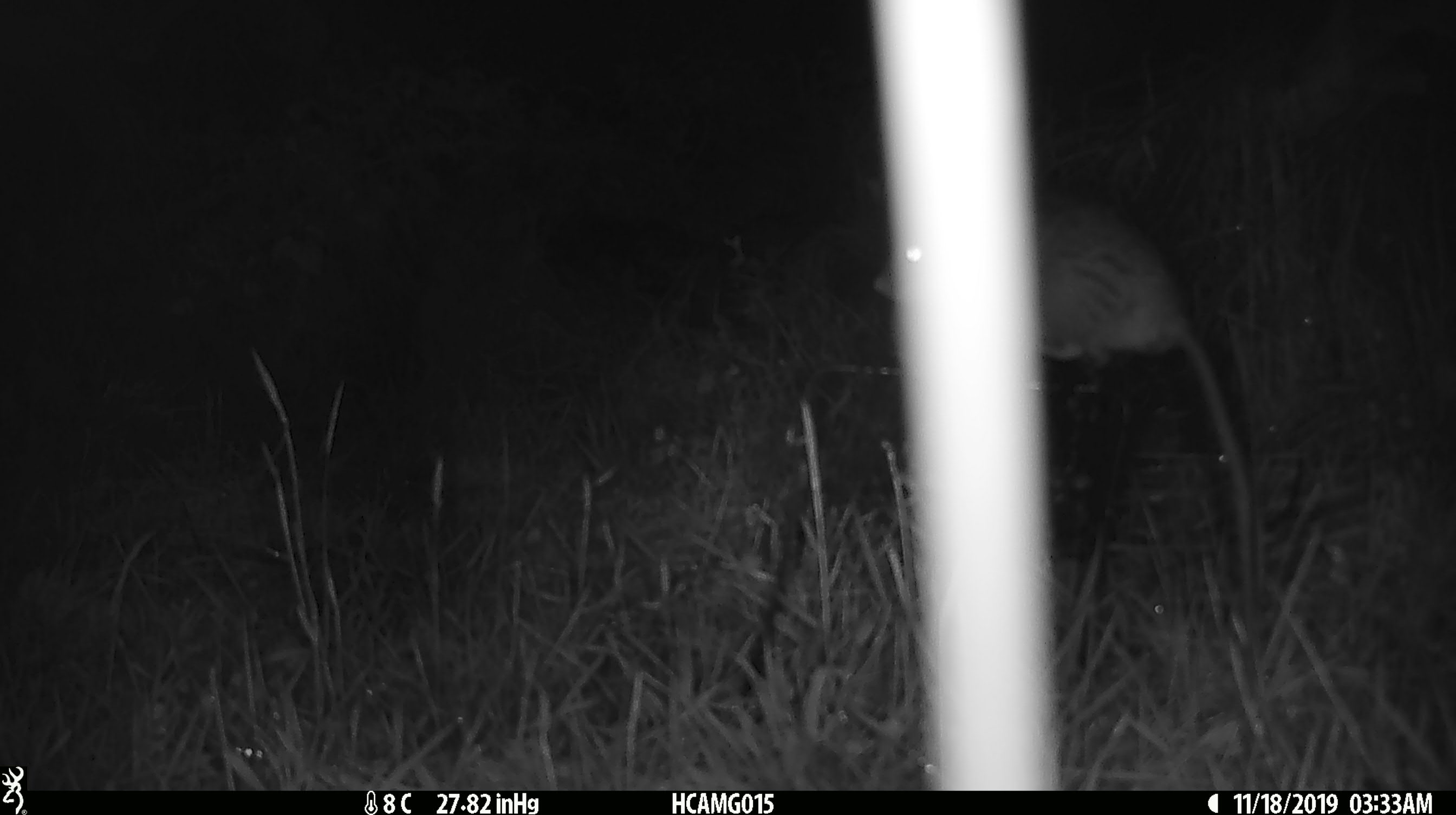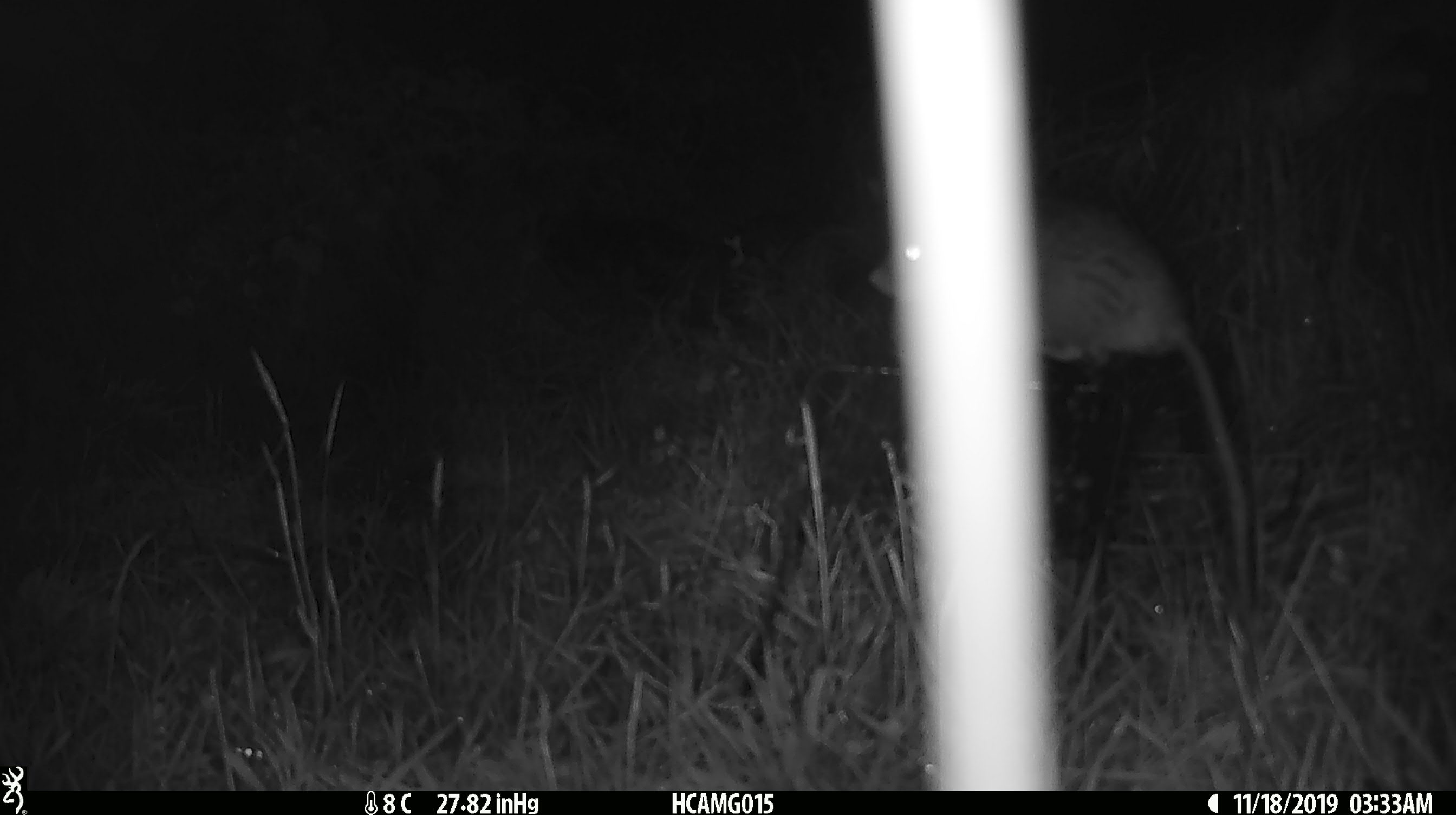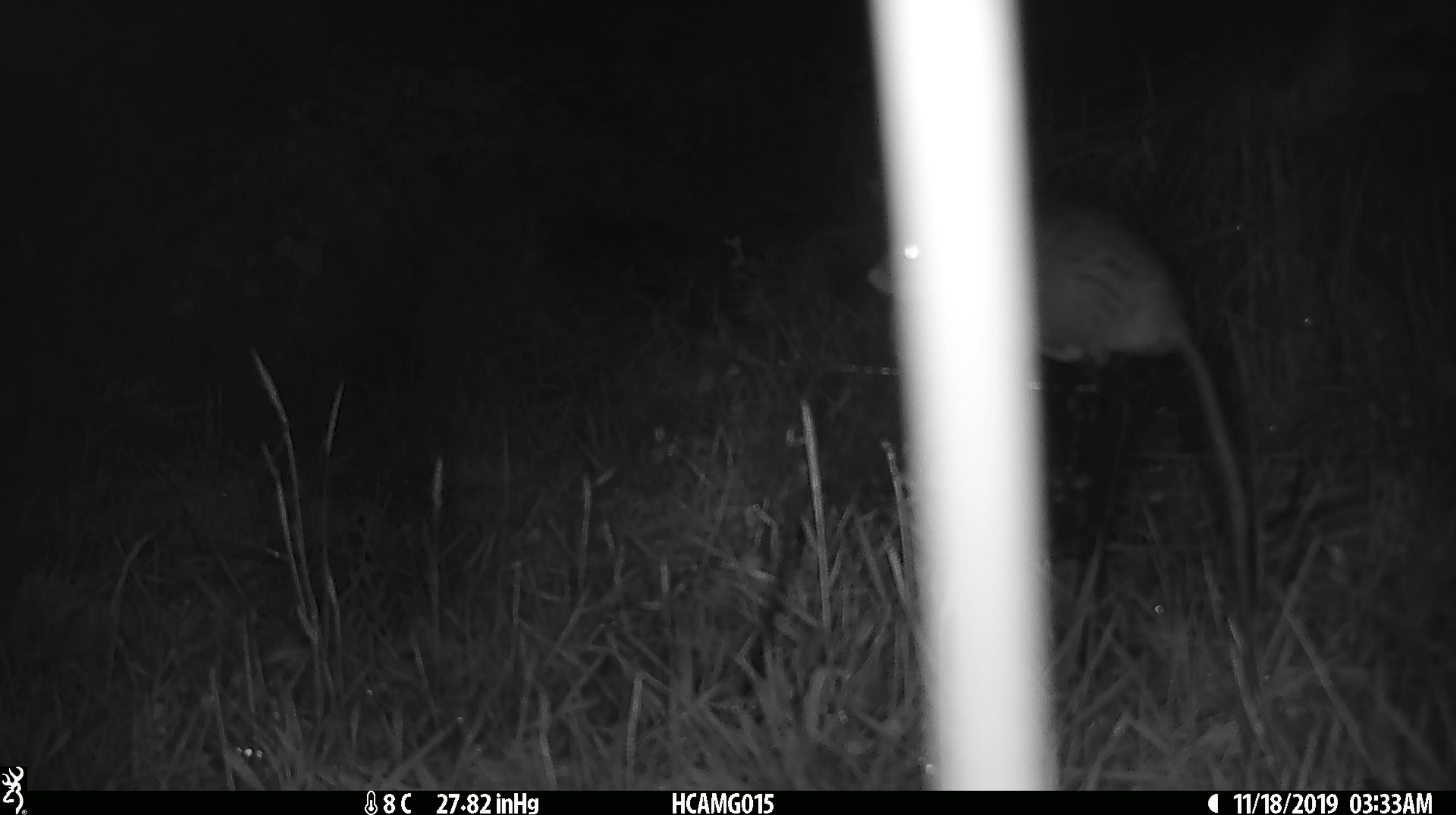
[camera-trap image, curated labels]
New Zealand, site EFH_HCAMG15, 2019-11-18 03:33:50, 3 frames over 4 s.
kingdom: Animalia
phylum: Chordata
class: Mammalia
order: Rodentia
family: Muridae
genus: Rattus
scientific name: Rattus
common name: rat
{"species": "rat (Rattus)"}